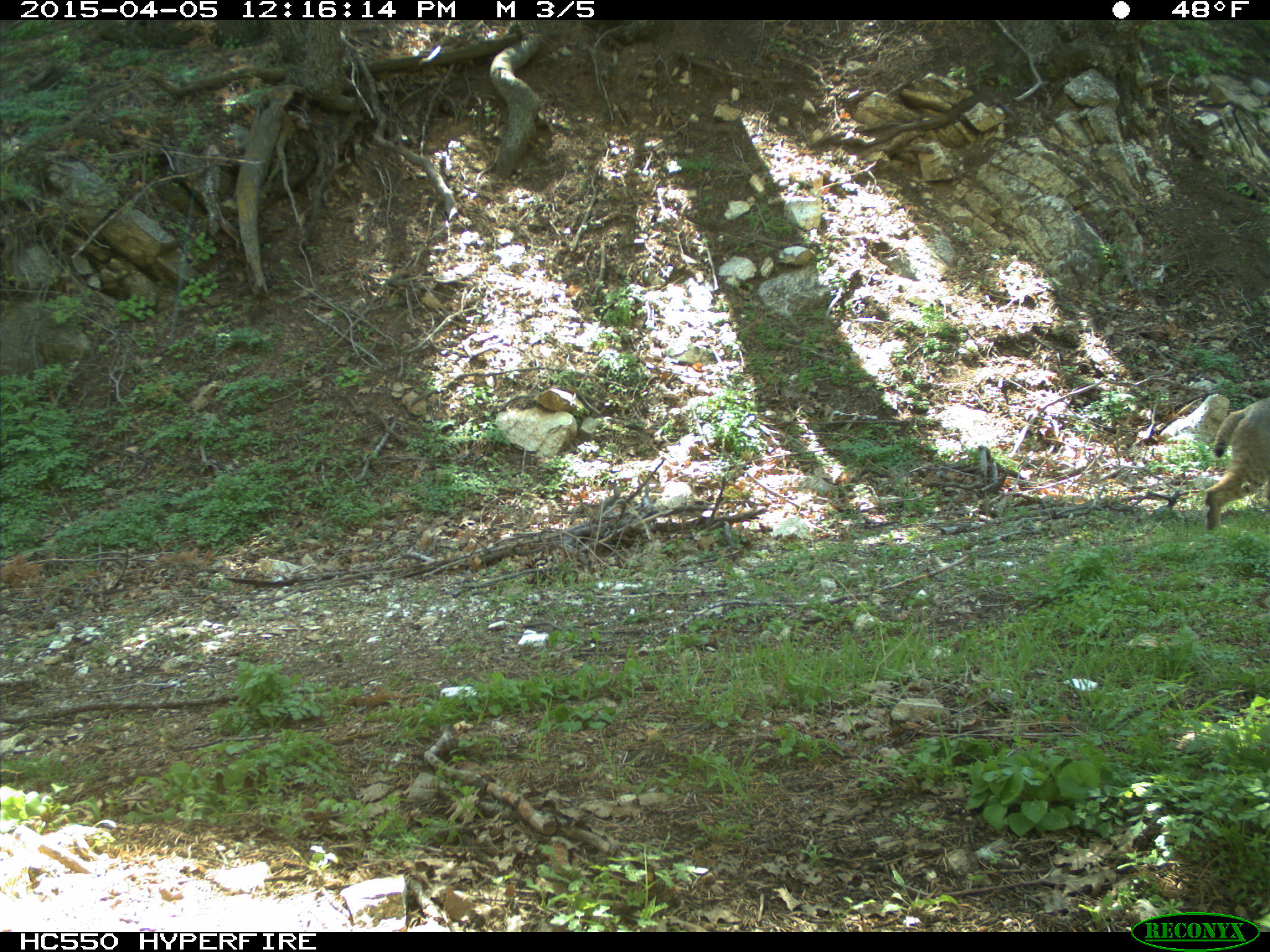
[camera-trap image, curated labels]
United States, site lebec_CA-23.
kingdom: Animalia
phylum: Chordata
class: Mammalia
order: Carnivora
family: Felidae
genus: Lynx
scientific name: Lynx rufus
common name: bobcat